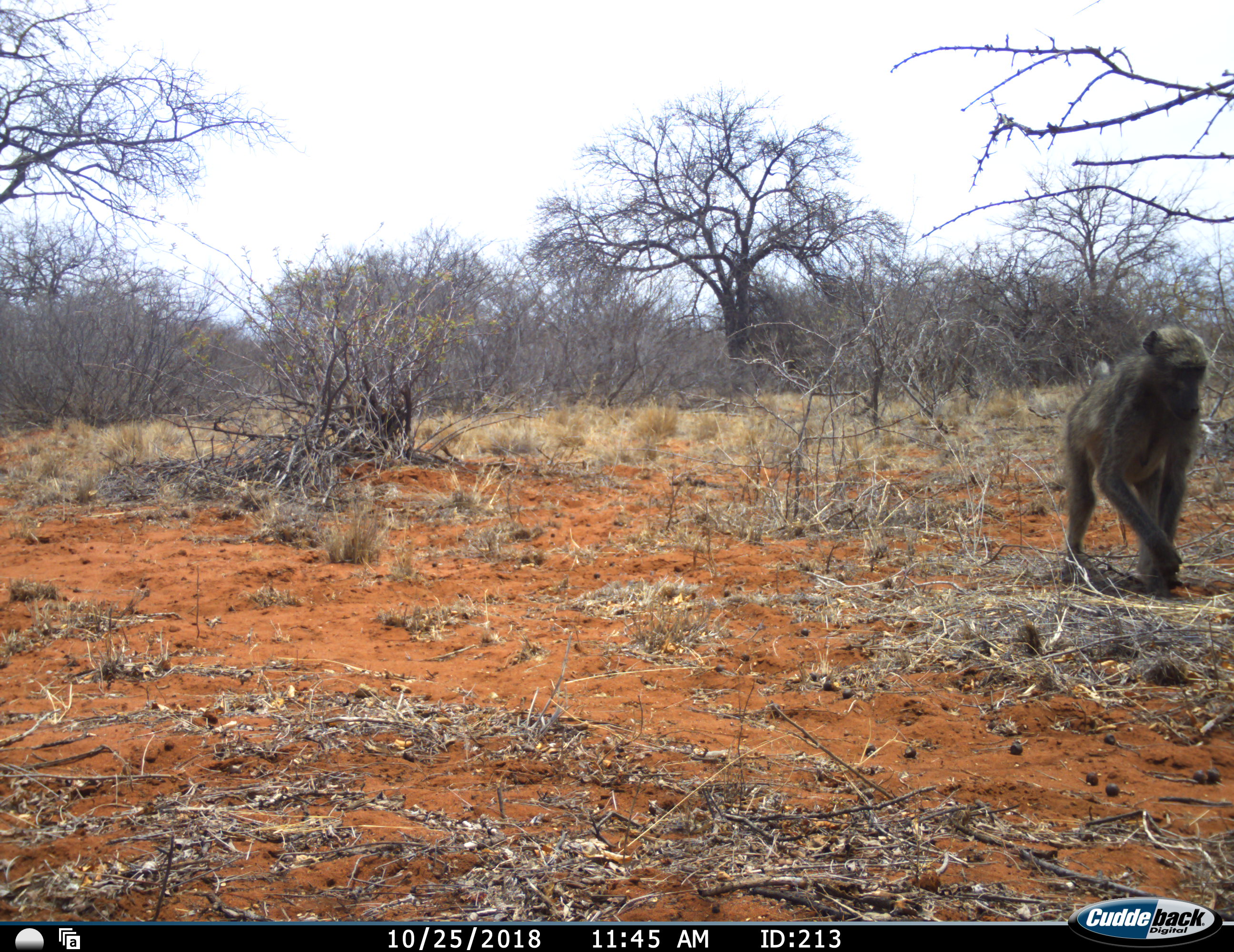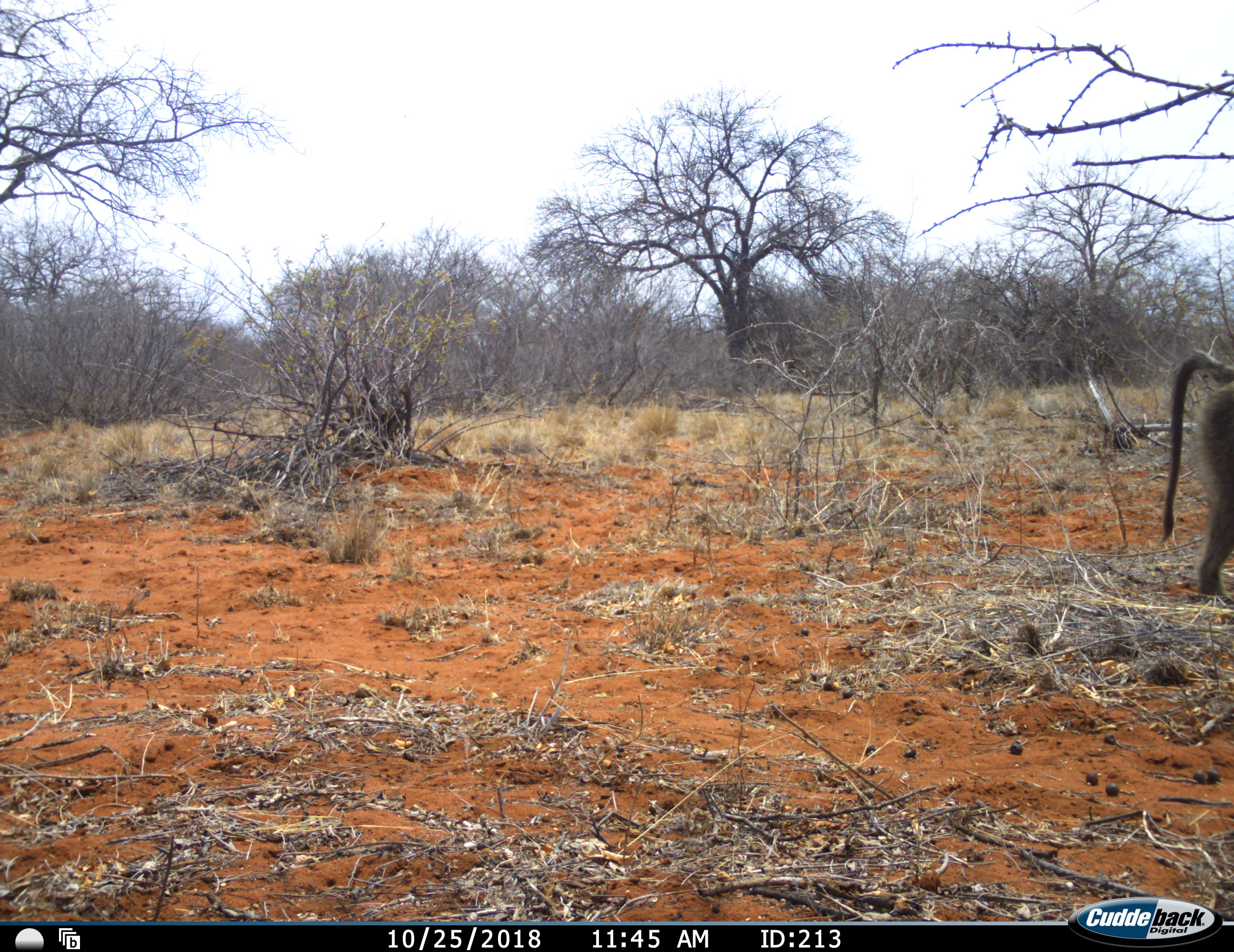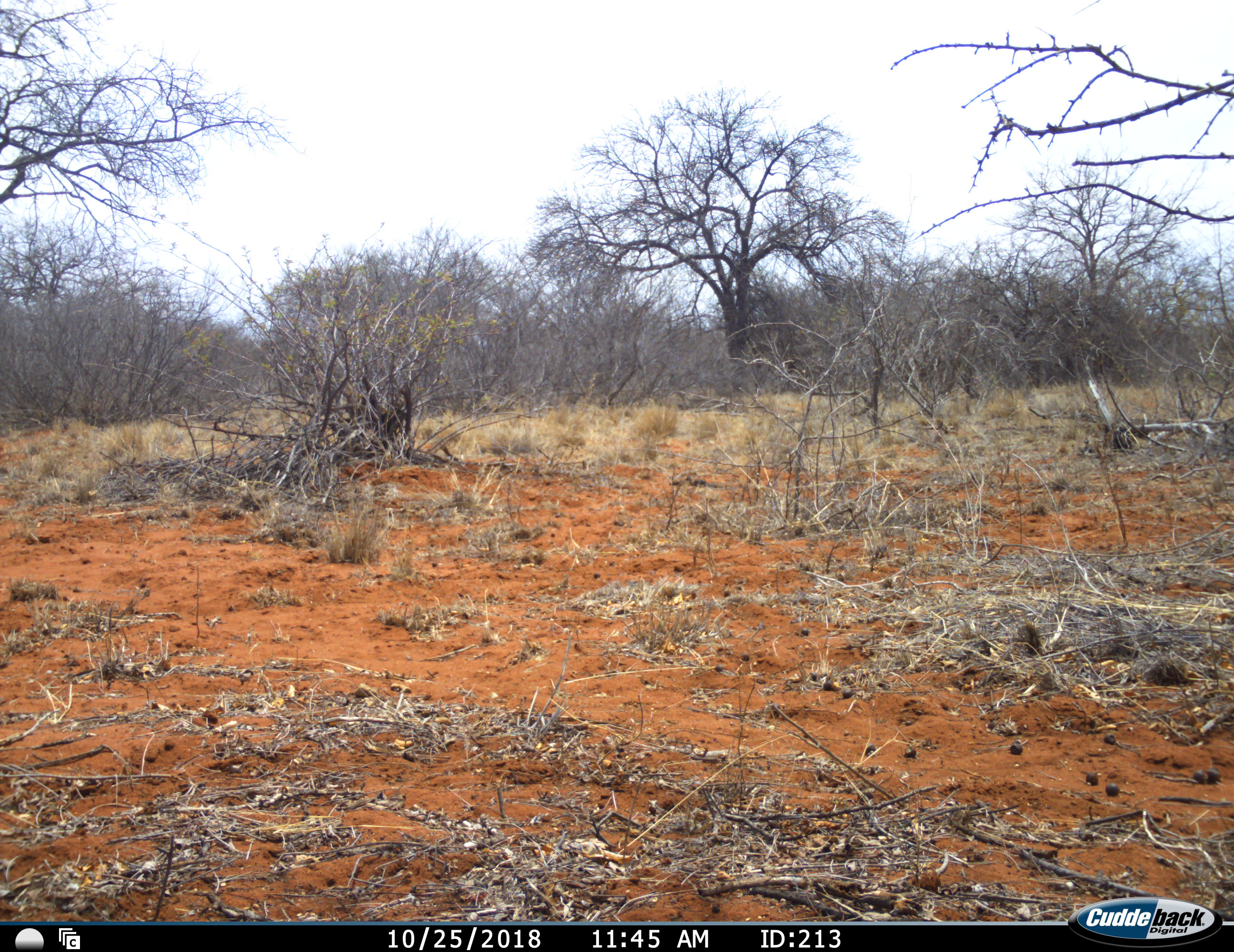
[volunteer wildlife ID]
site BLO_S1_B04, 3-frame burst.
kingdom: Animalia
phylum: Chordata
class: Mammalia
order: Primates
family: Cercopithecidae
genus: Papio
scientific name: Papio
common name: baboon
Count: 1.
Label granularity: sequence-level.